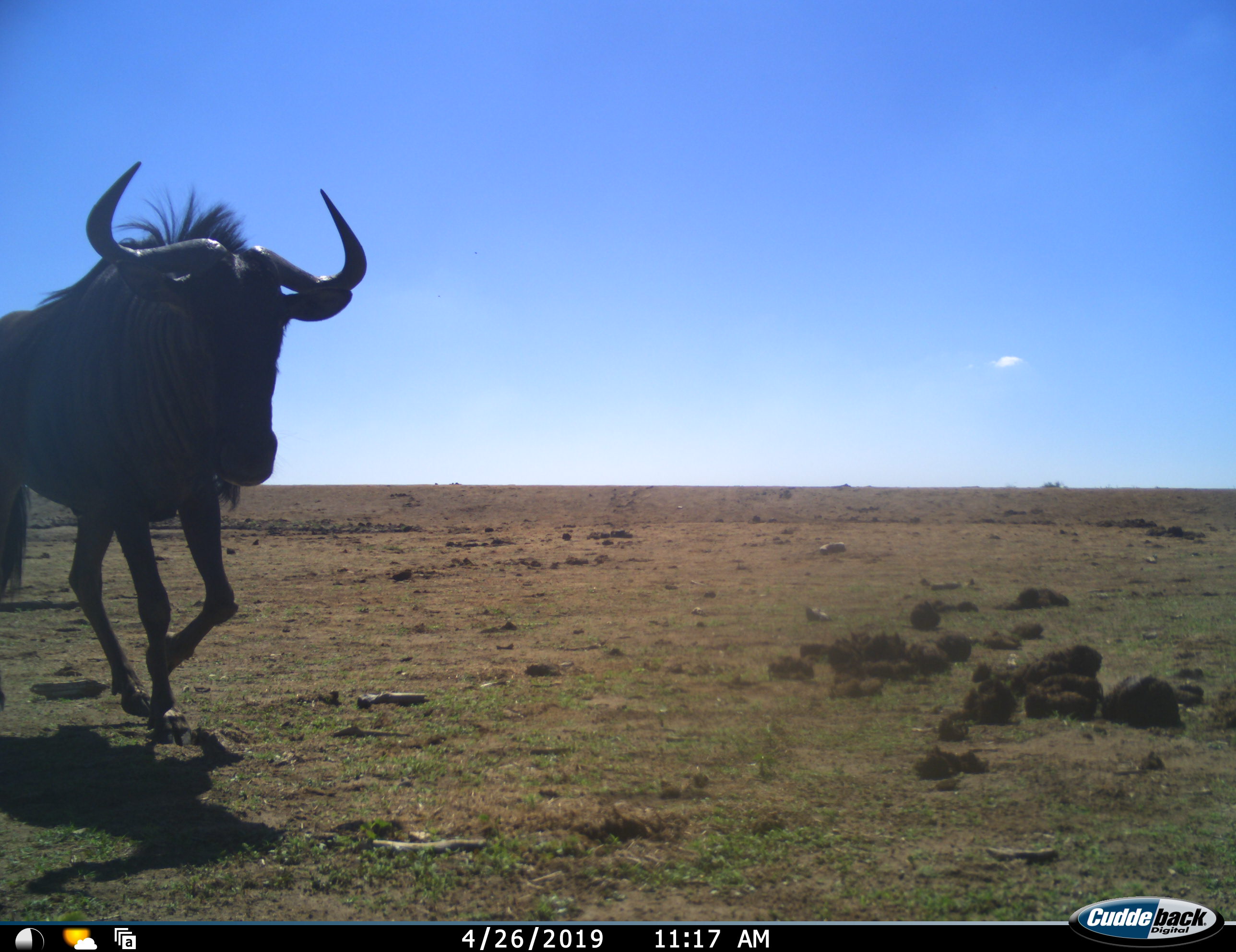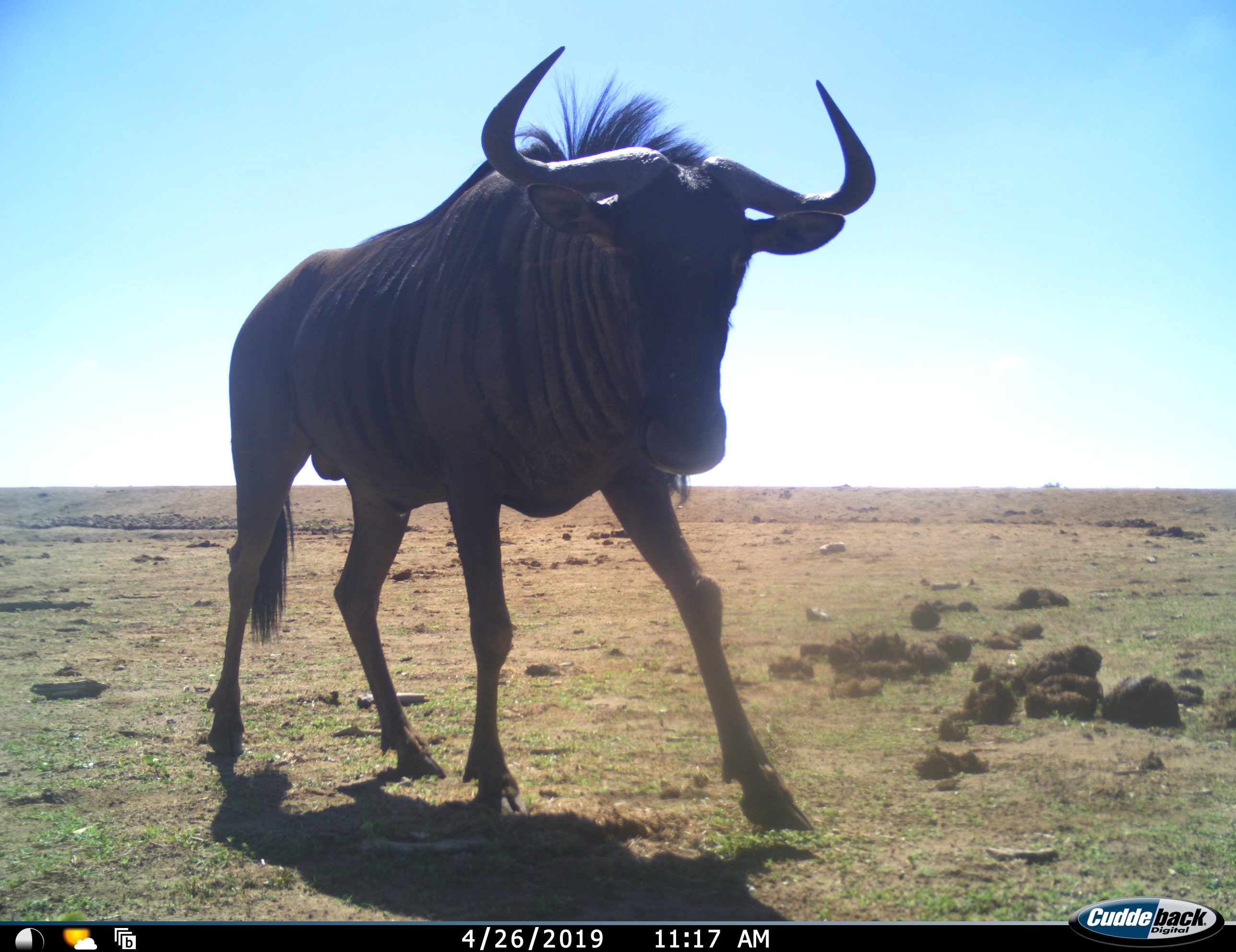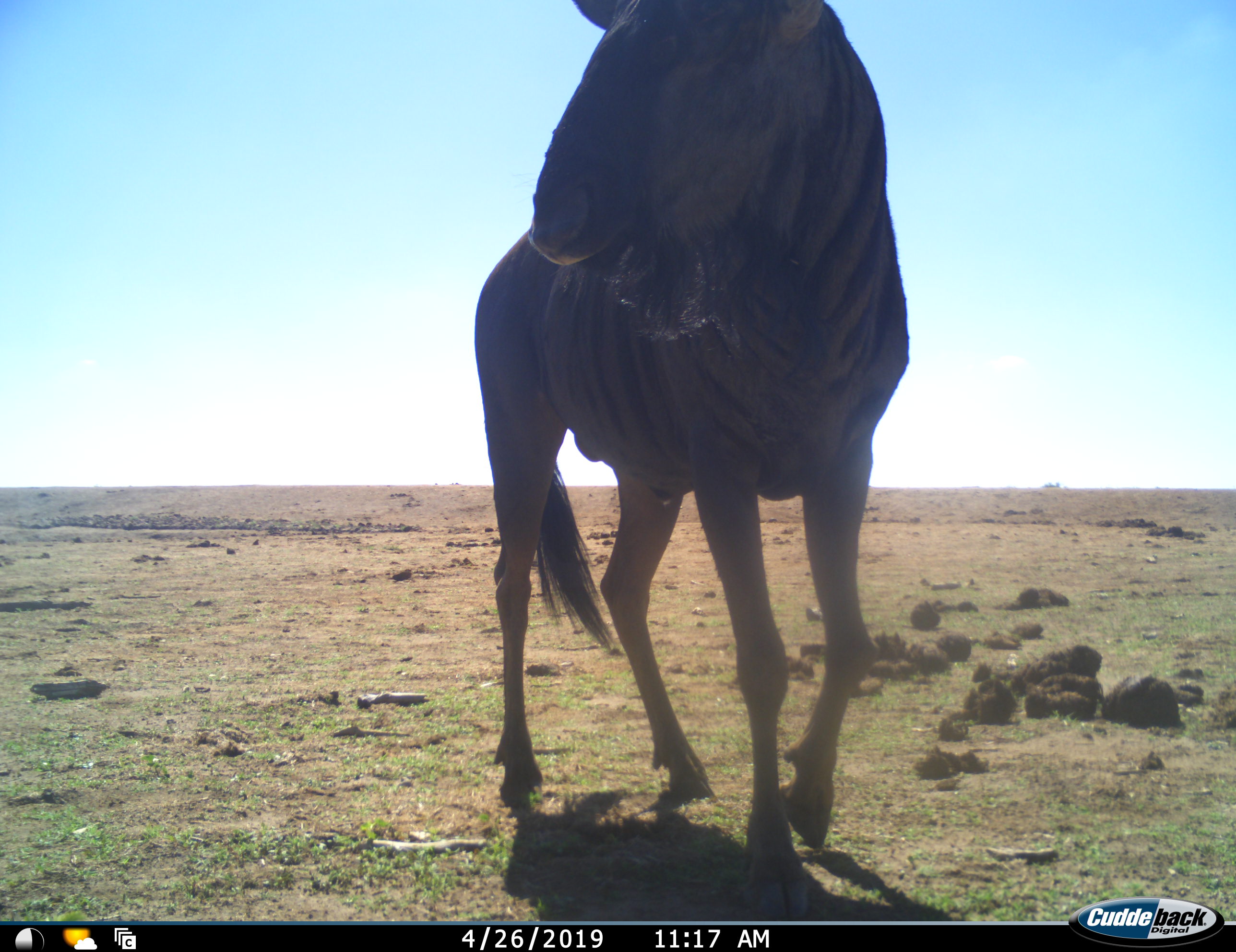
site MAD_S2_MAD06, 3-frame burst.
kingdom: Animalia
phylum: Chordata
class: Mammalia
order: Artiodactyla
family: Bovidae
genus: Connochaetes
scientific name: Connochaetes taurinus taurinus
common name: blue wildebeest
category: wildebeestblue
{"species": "wildebeestblue (blue wildebeest) (Connochaetes taurinus taurinus)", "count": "1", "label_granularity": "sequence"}